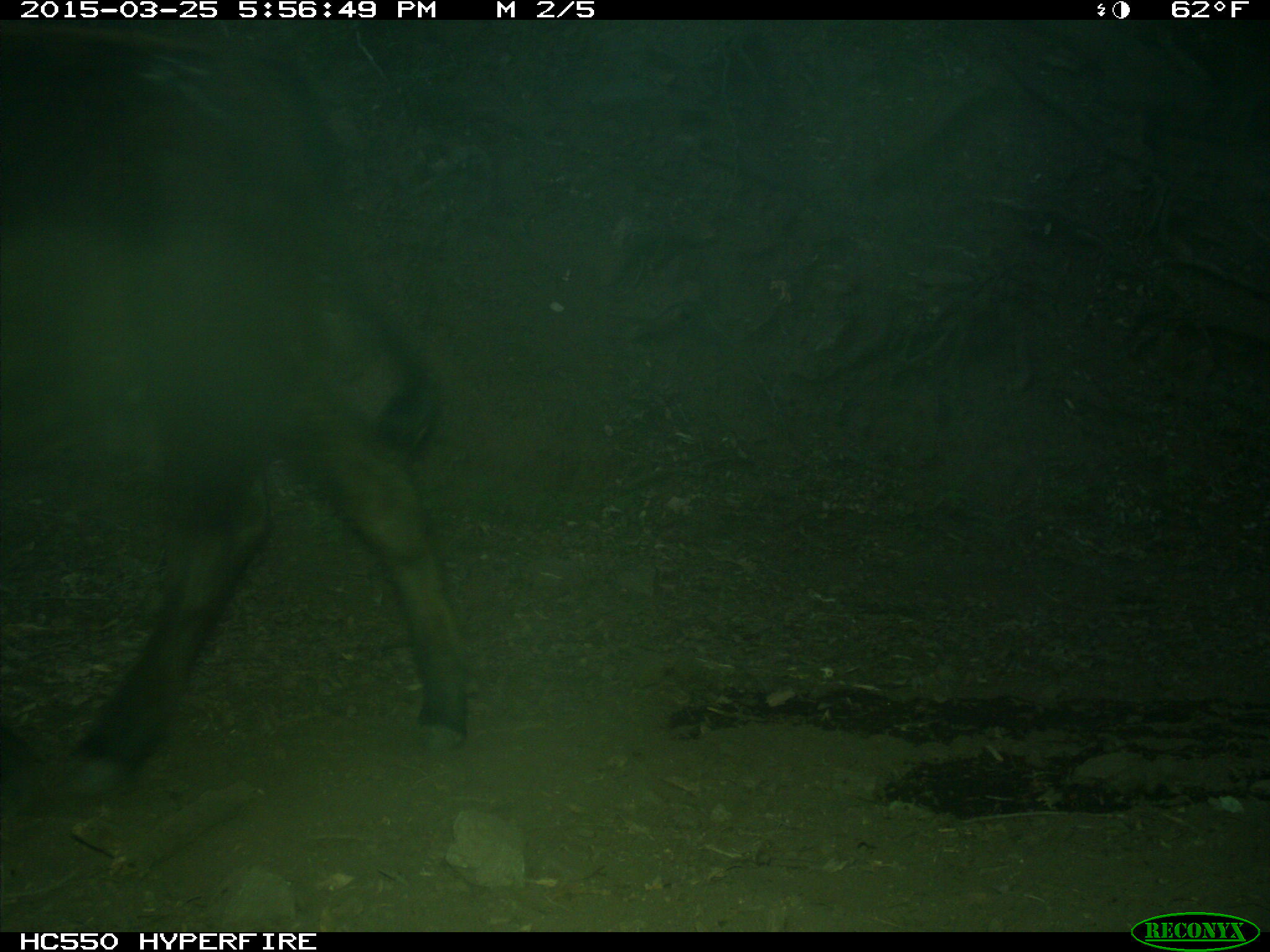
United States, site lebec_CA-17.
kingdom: Animalia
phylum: Chordata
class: Mammalia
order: Artiodactyla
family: Bovidae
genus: Bos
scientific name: Bos taurus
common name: domestic cow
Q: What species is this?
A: Bos taurus (domestic cow).